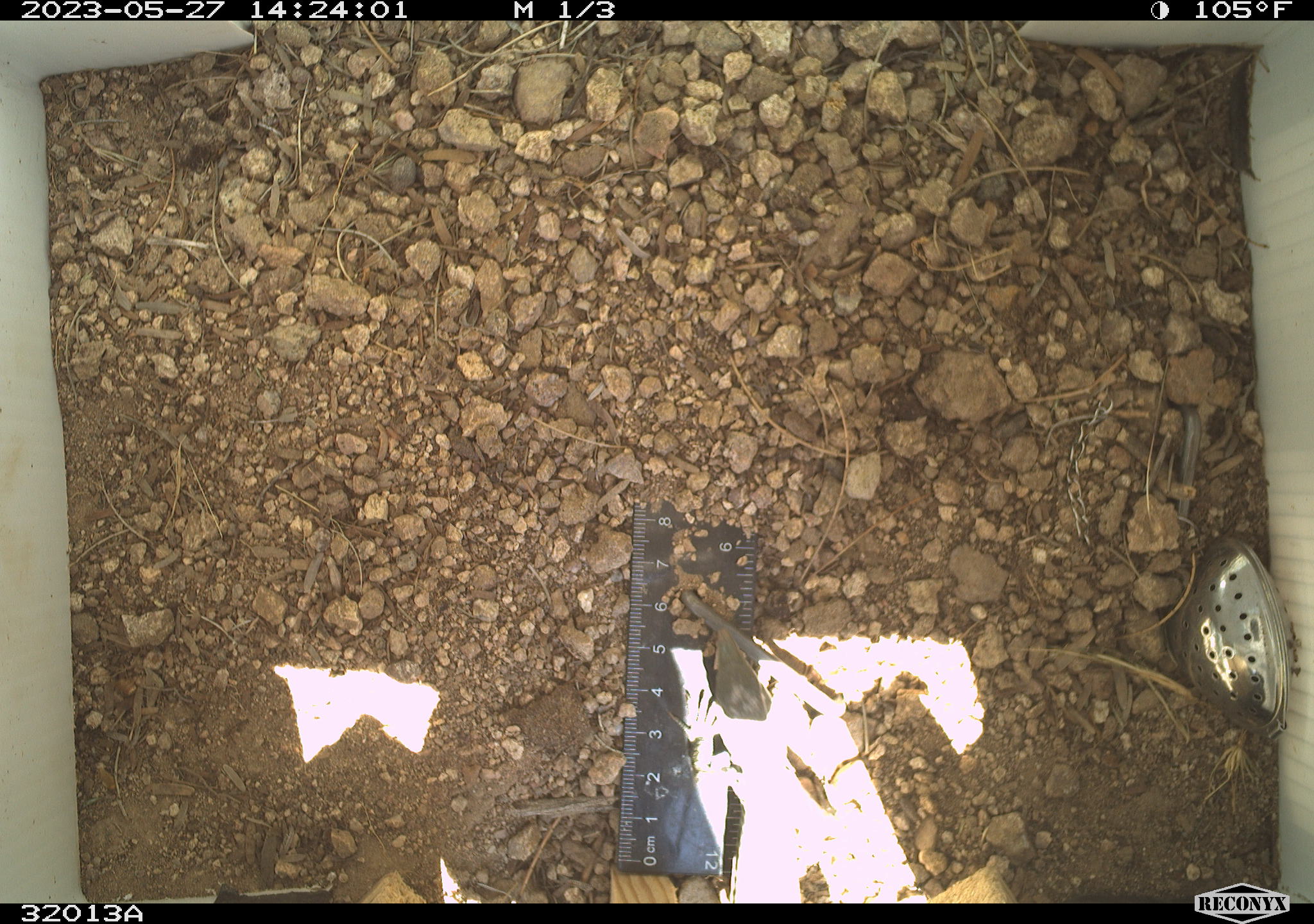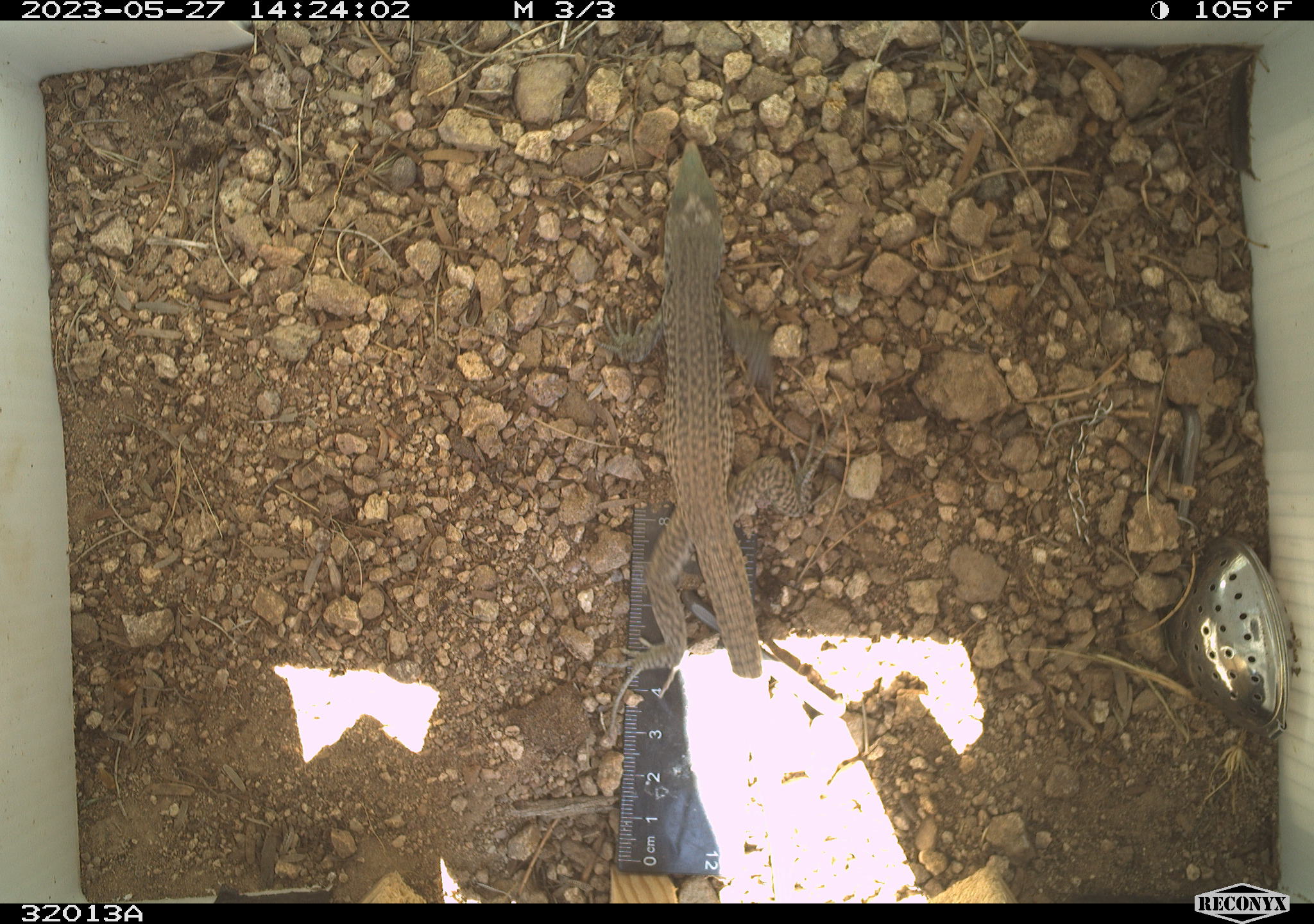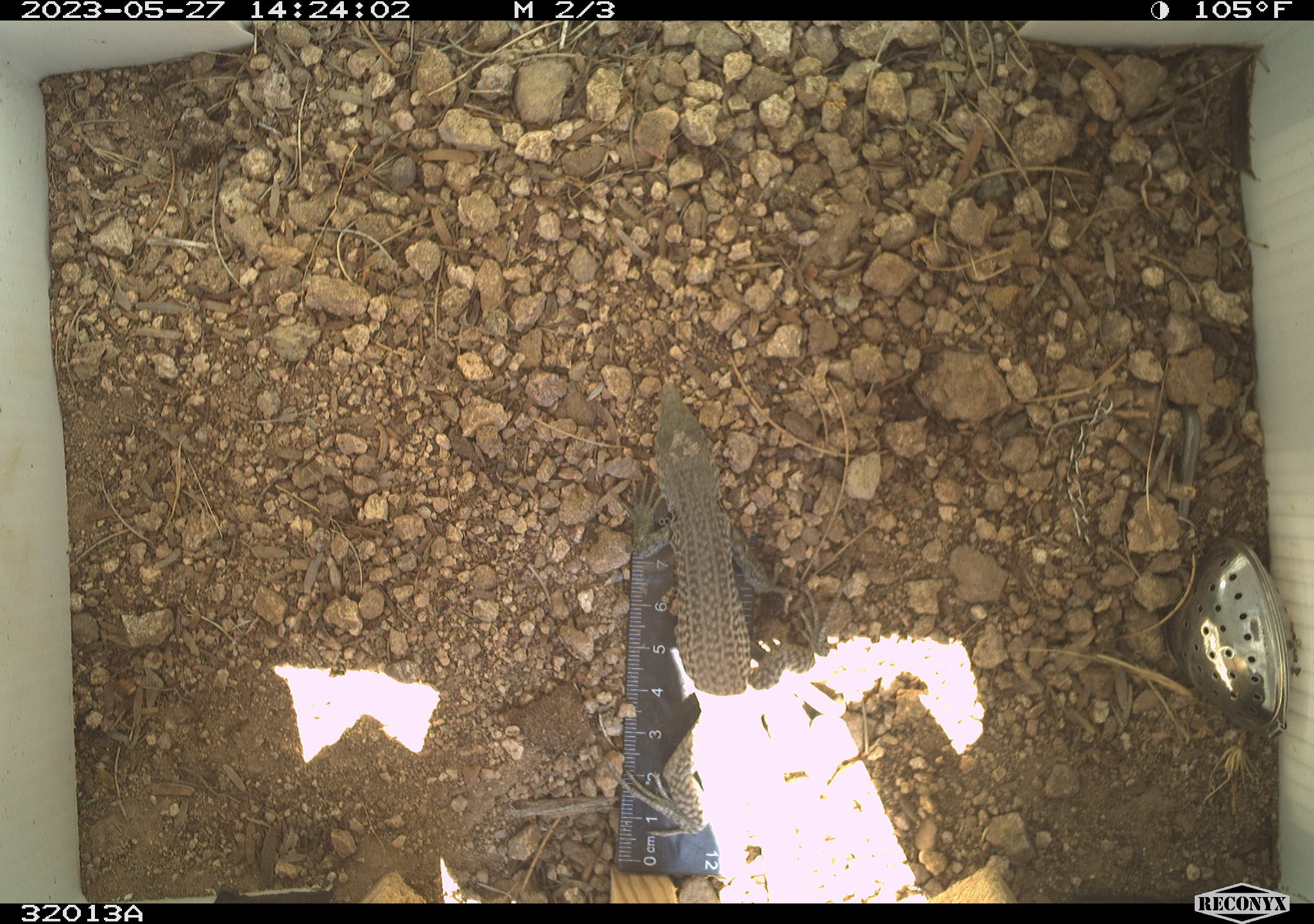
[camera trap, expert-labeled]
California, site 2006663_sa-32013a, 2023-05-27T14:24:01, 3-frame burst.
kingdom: Animalia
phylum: Chordata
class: Reptilia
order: Squamata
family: Teiidae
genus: Aspidoscelis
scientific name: Aspidoscelis tigris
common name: western whiptail